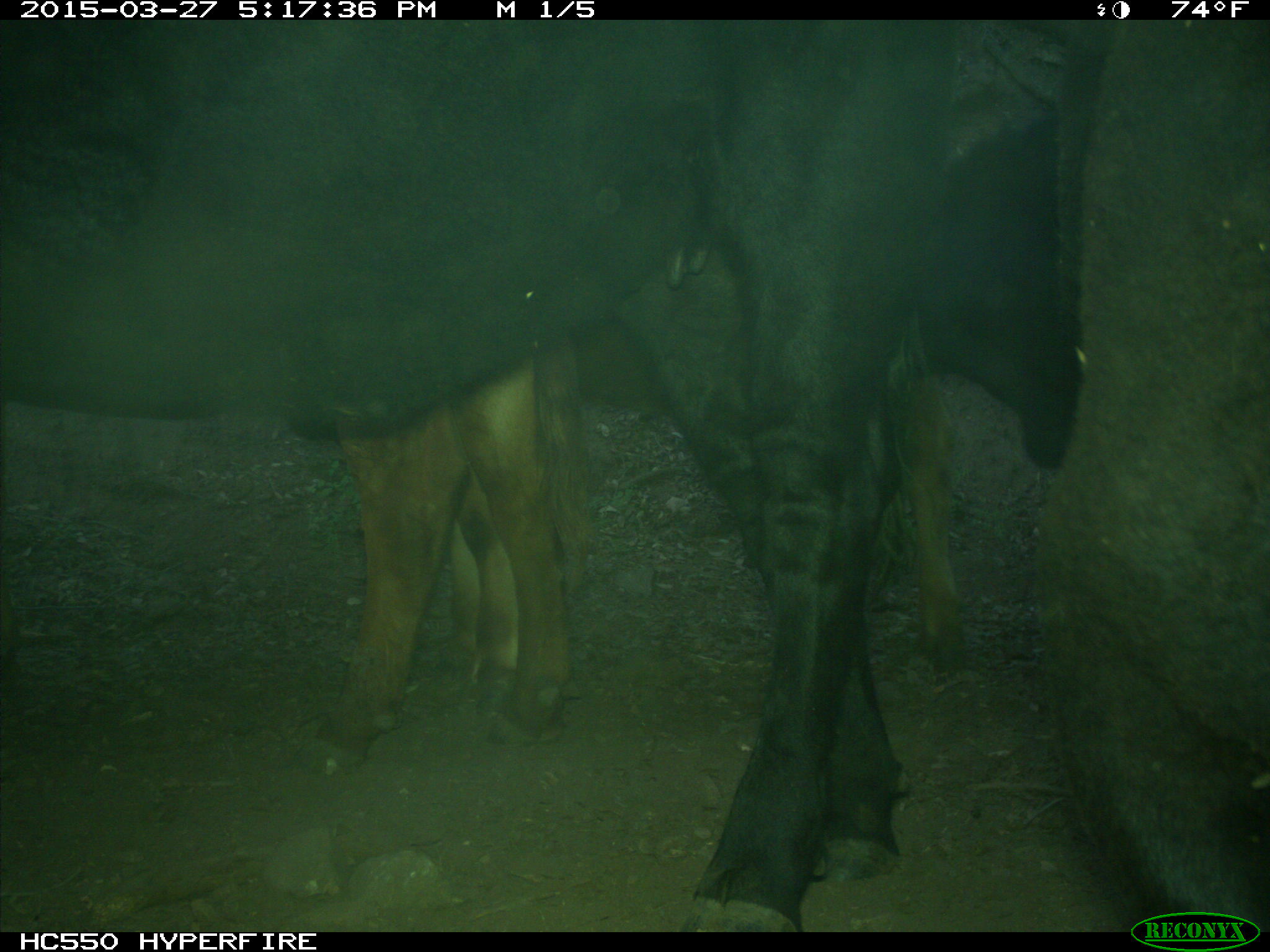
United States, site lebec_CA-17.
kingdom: Animalia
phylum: Chordata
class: Mammalia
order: Artiodactyla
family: Bovidae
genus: Bos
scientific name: Bos taurus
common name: domestic cow